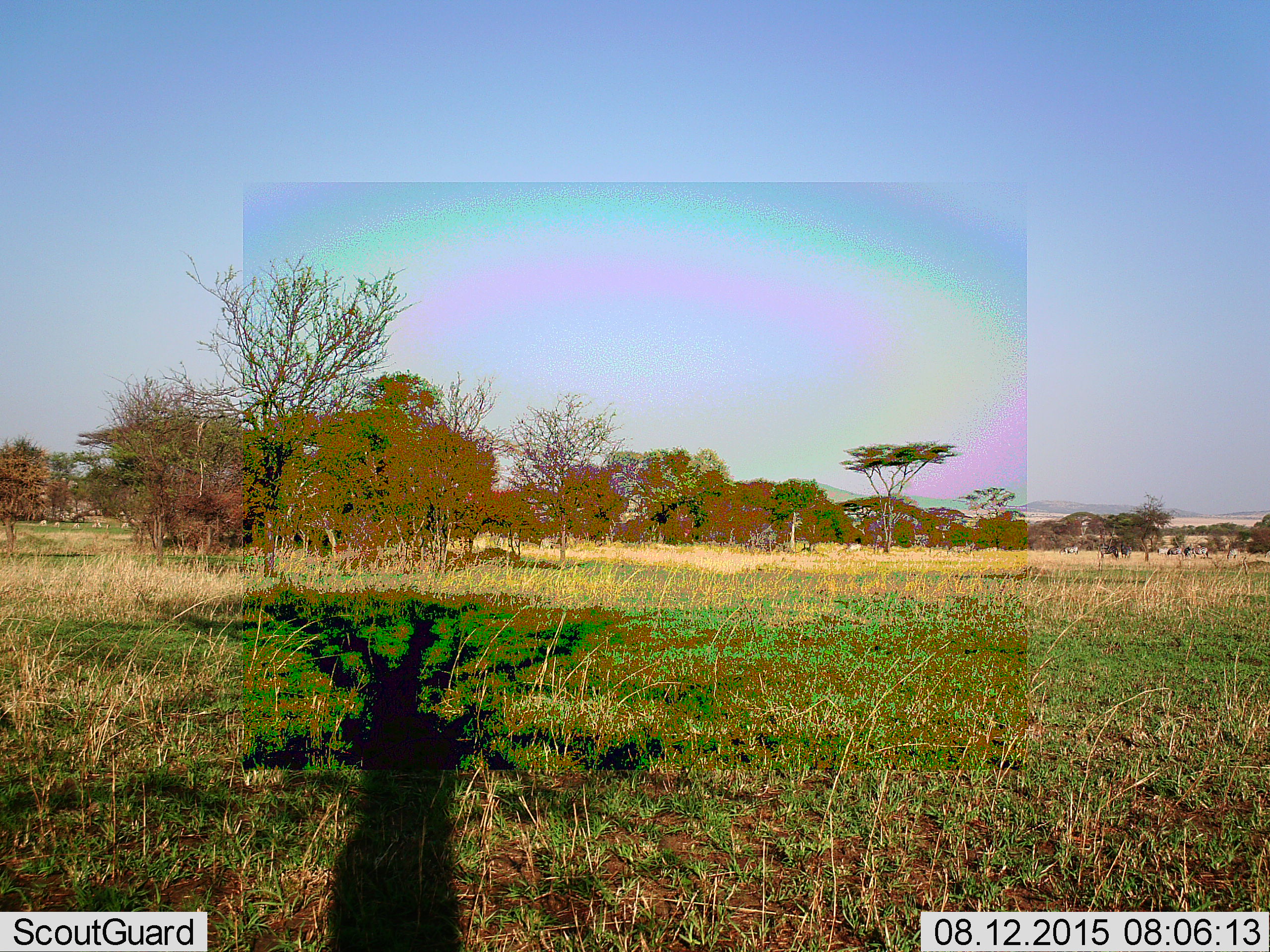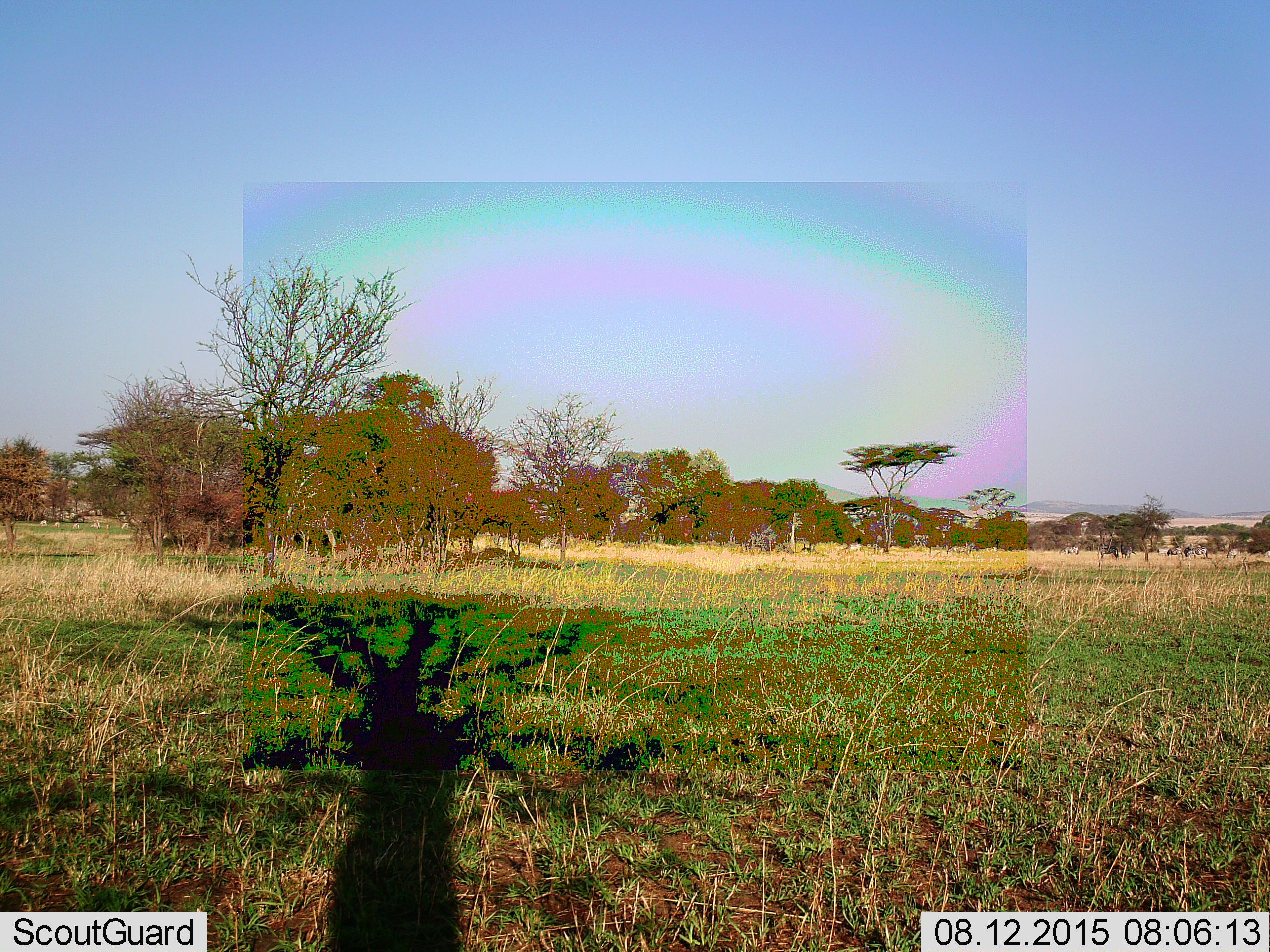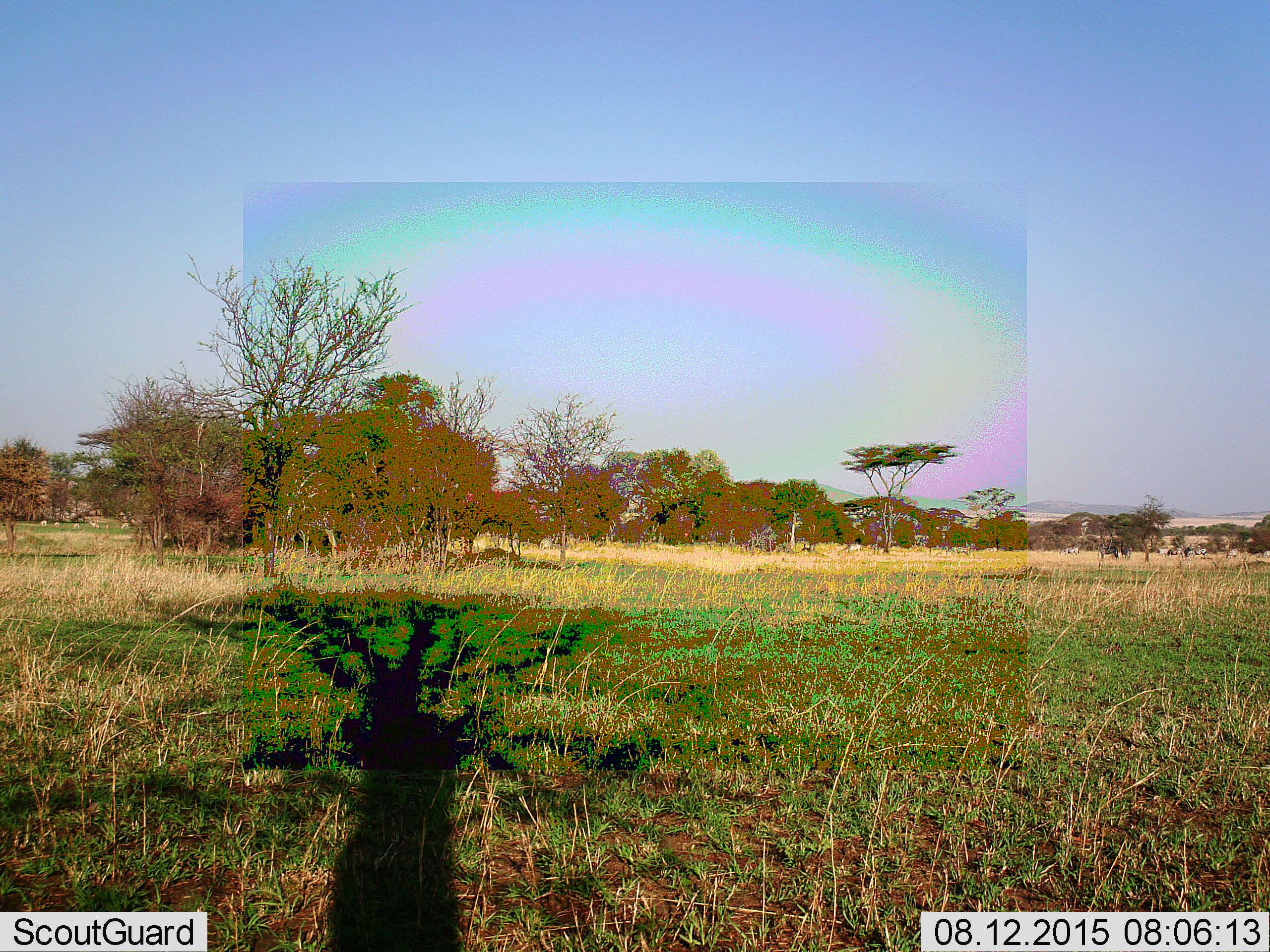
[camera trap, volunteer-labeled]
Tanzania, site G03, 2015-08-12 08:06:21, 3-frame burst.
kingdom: Animalia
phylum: Chordata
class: Mammalia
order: Perissodactyla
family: Equidae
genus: Equus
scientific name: Equus quagga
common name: plains zebra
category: zebra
Zebra (plains zebra) (Equus quagga), count 10. Behavior (volunteer vote fractions): standing 56%, resting 0%, moving 44%, interacting 0%. Young present (vote fraction): 11%. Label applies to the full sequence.